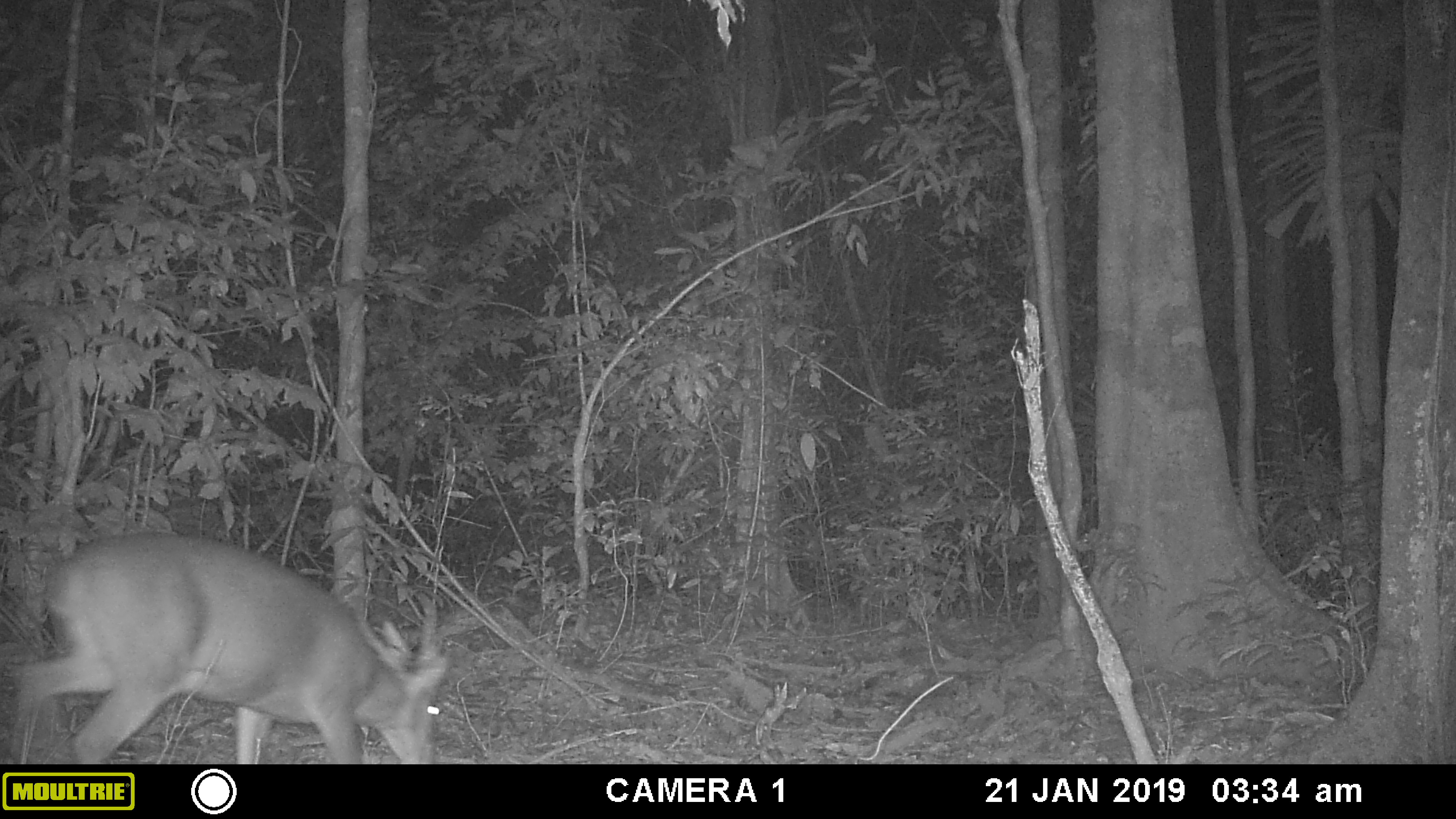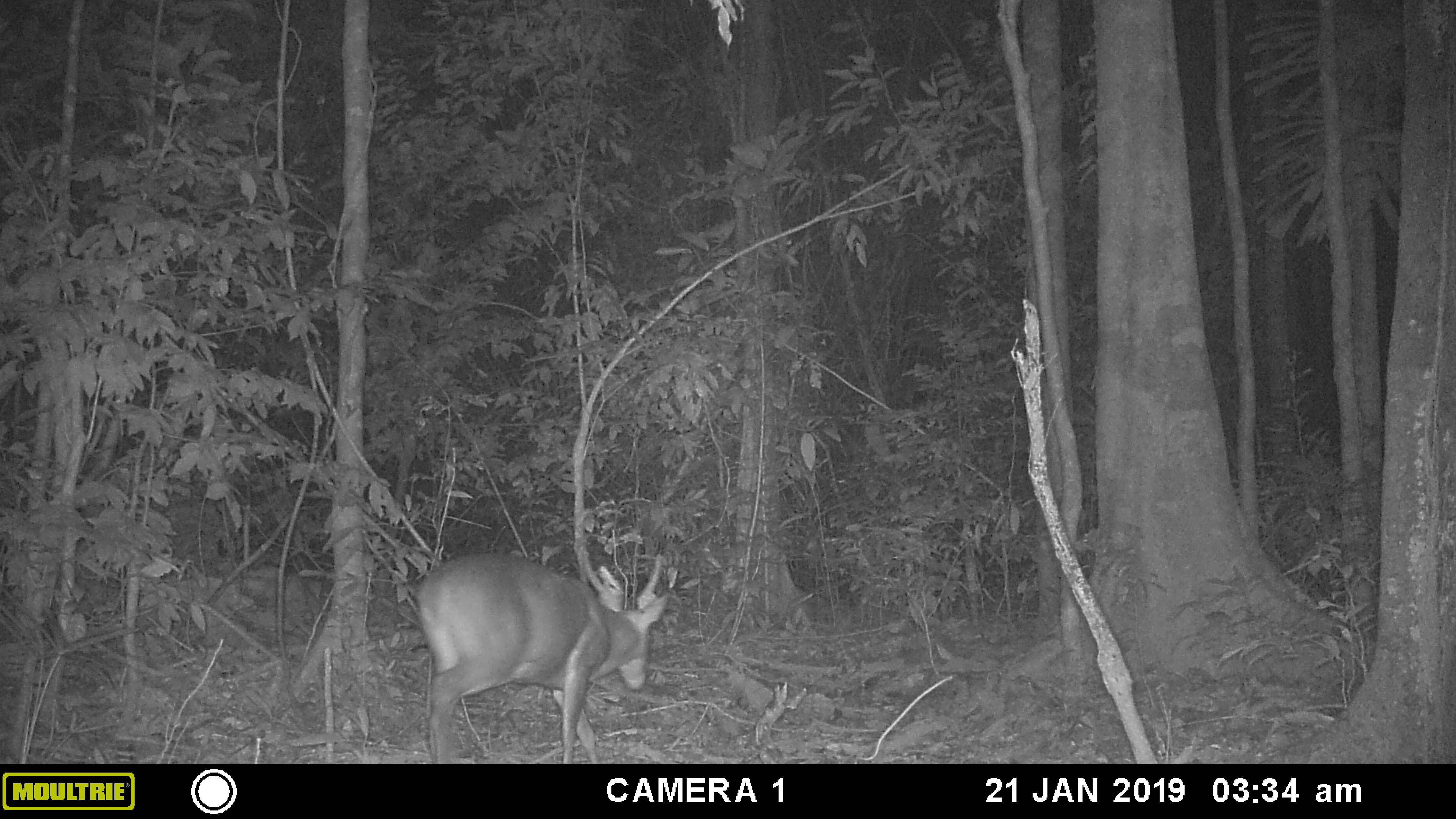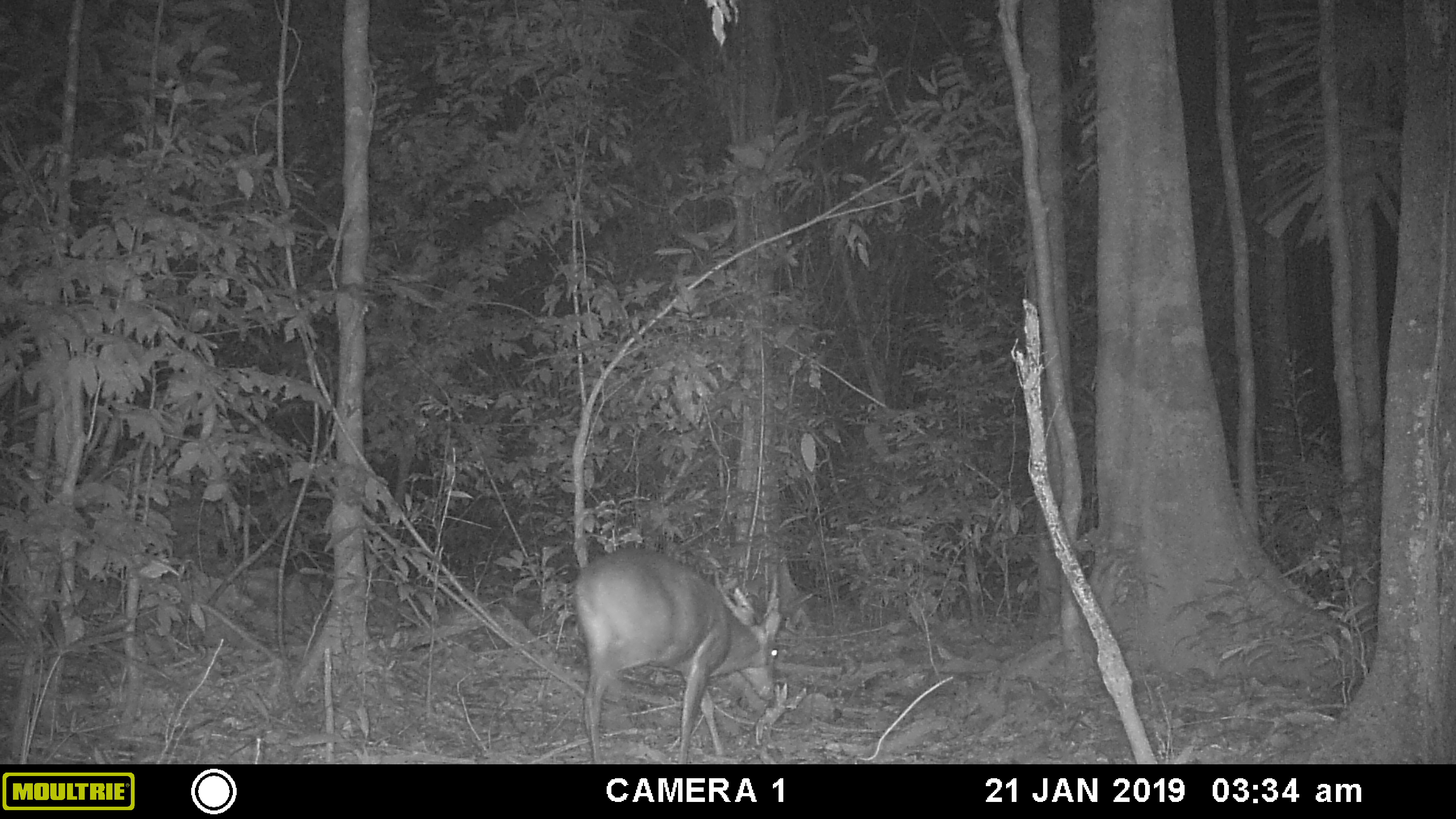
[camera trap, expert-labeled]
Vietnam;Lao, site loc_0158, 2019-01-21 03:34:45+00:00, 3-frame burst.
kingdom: Animalia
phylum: Chordata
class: Mammalia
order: Artiodactyla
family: Cervidae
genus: Muntiacus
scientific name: Muntiacus vuquangensis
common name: large-antlered muntjac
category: large antlered muntjac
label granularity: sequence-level